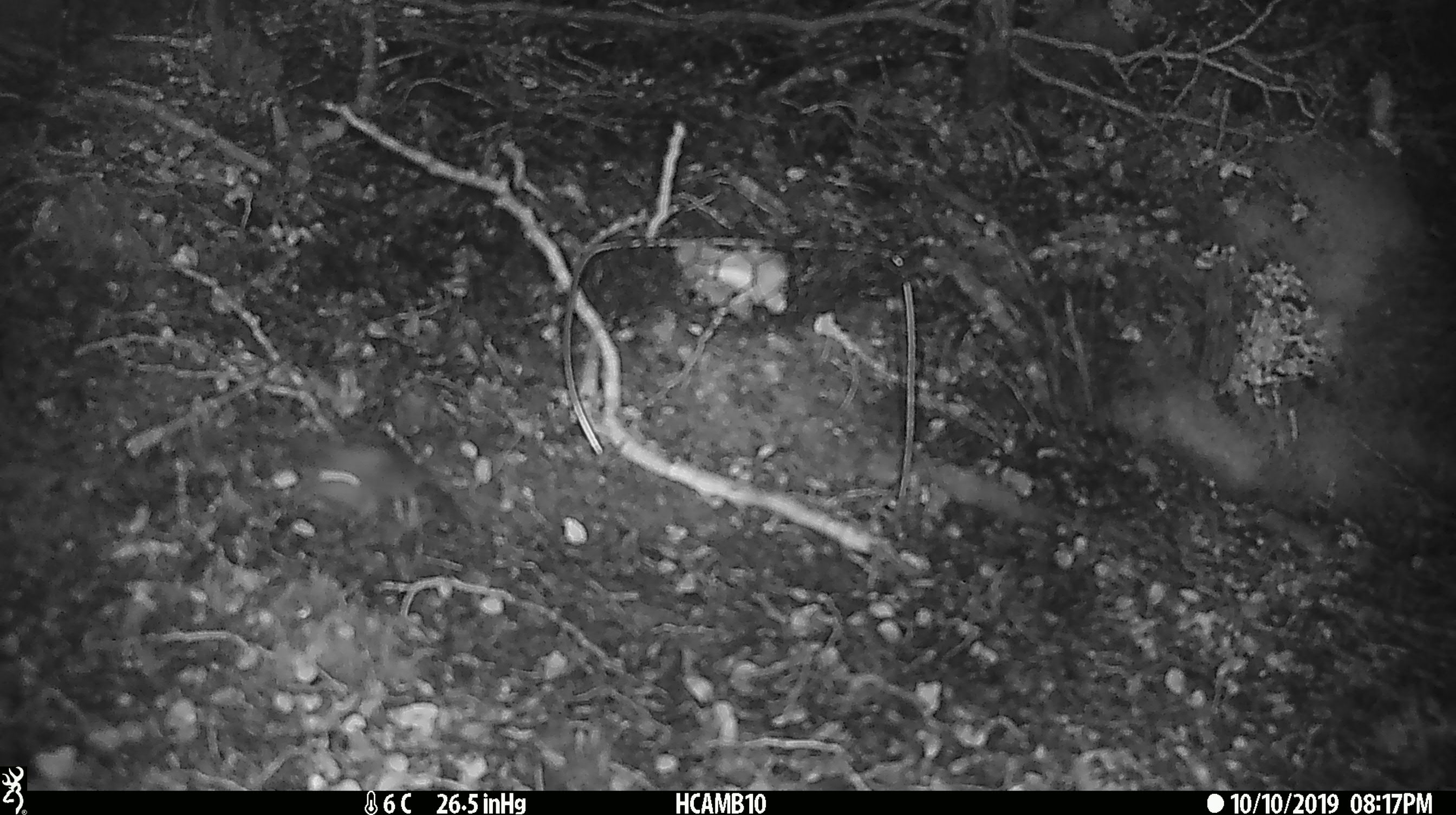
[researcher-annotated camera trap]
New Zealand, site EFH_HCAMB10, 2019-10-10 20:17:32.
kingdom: Animalia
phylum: Chordata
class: Mammalia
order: Rodentia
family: Muridae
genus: Mus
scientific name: Mus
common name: mouse